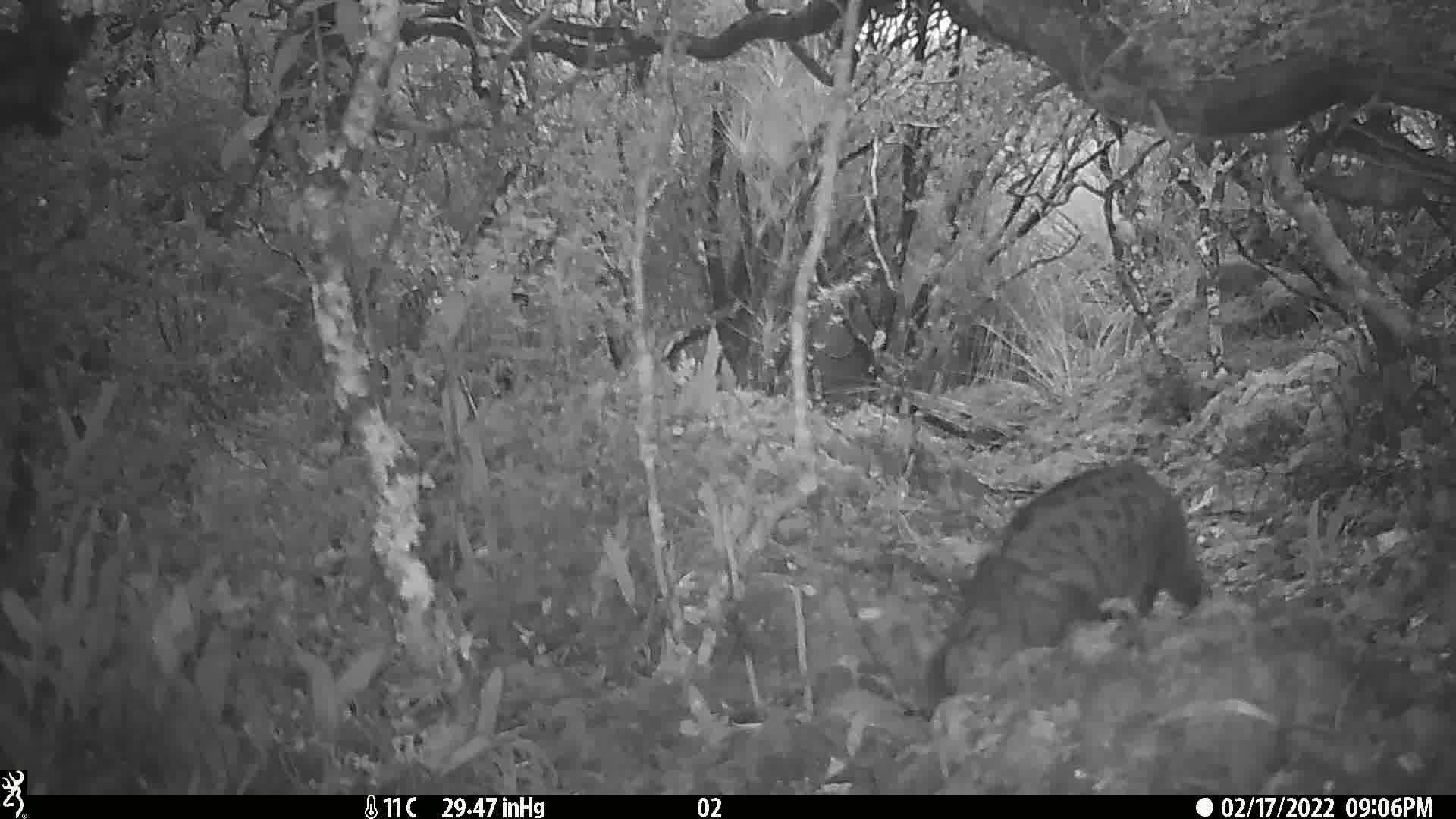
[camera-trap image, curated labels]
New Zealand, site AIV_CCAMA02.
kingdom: Animalia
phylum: Chordata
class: Mammalia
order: Carnivora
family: Felidae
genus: Felis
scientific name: Felis catus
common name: domestic cat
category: cat